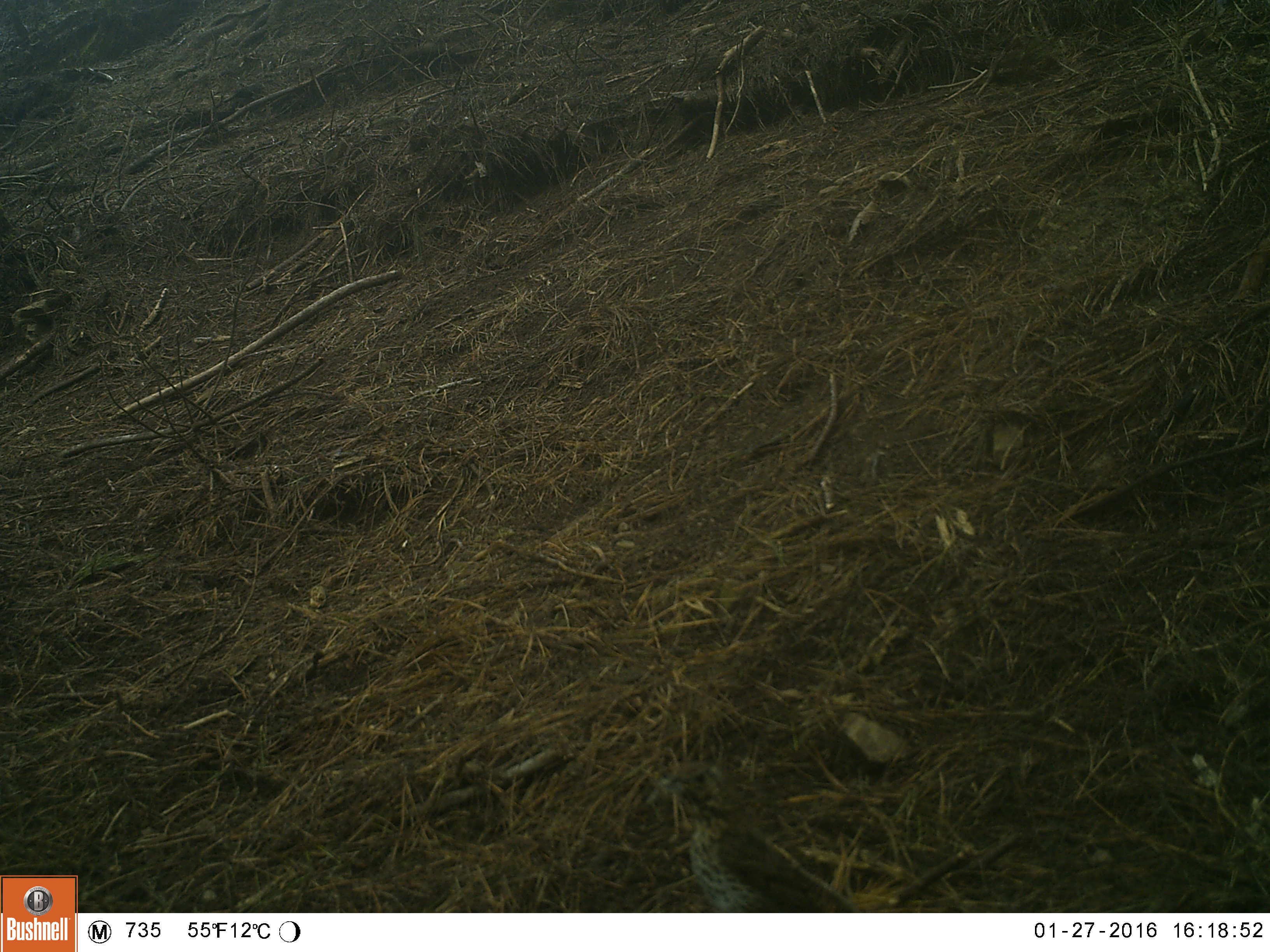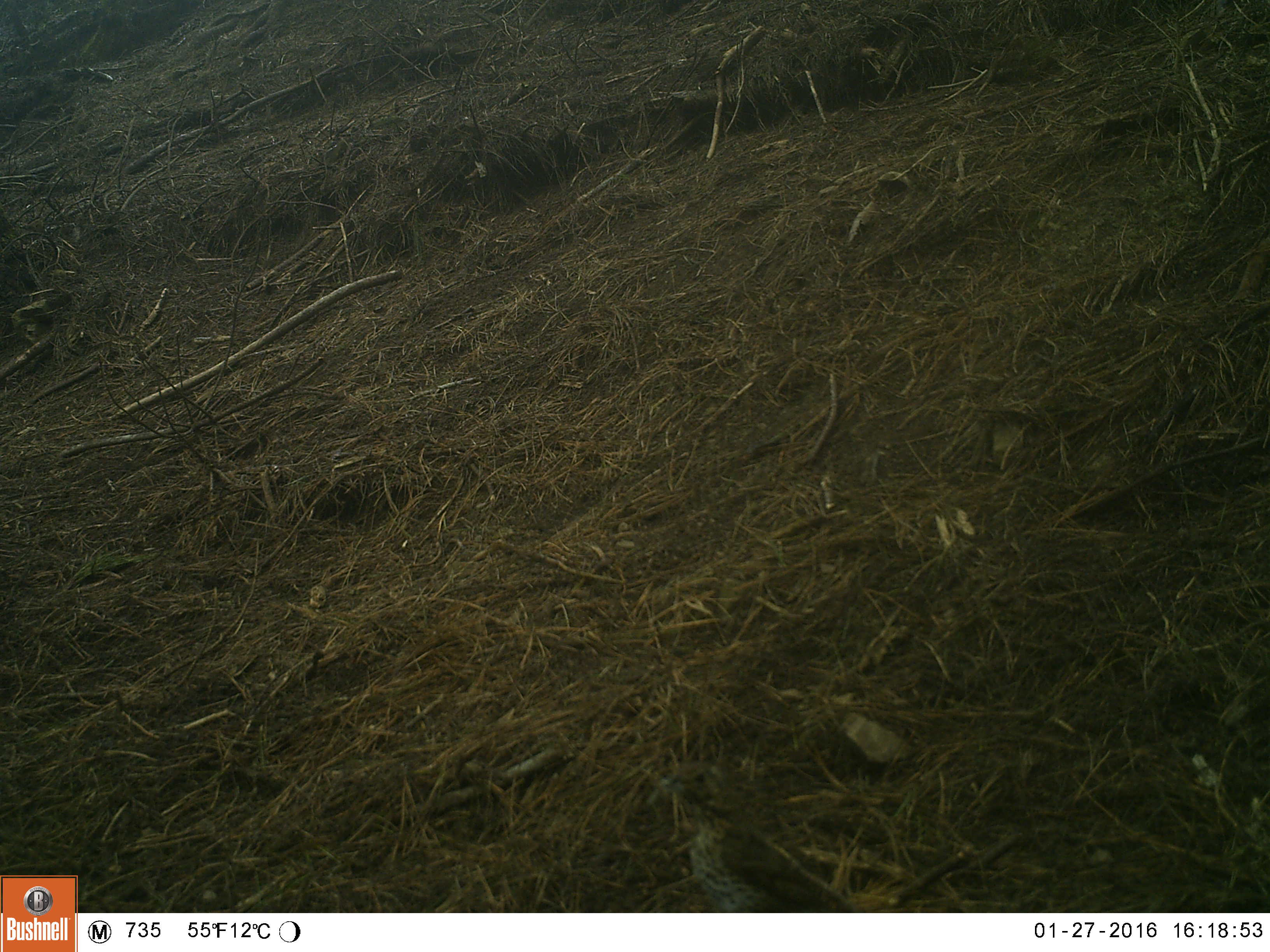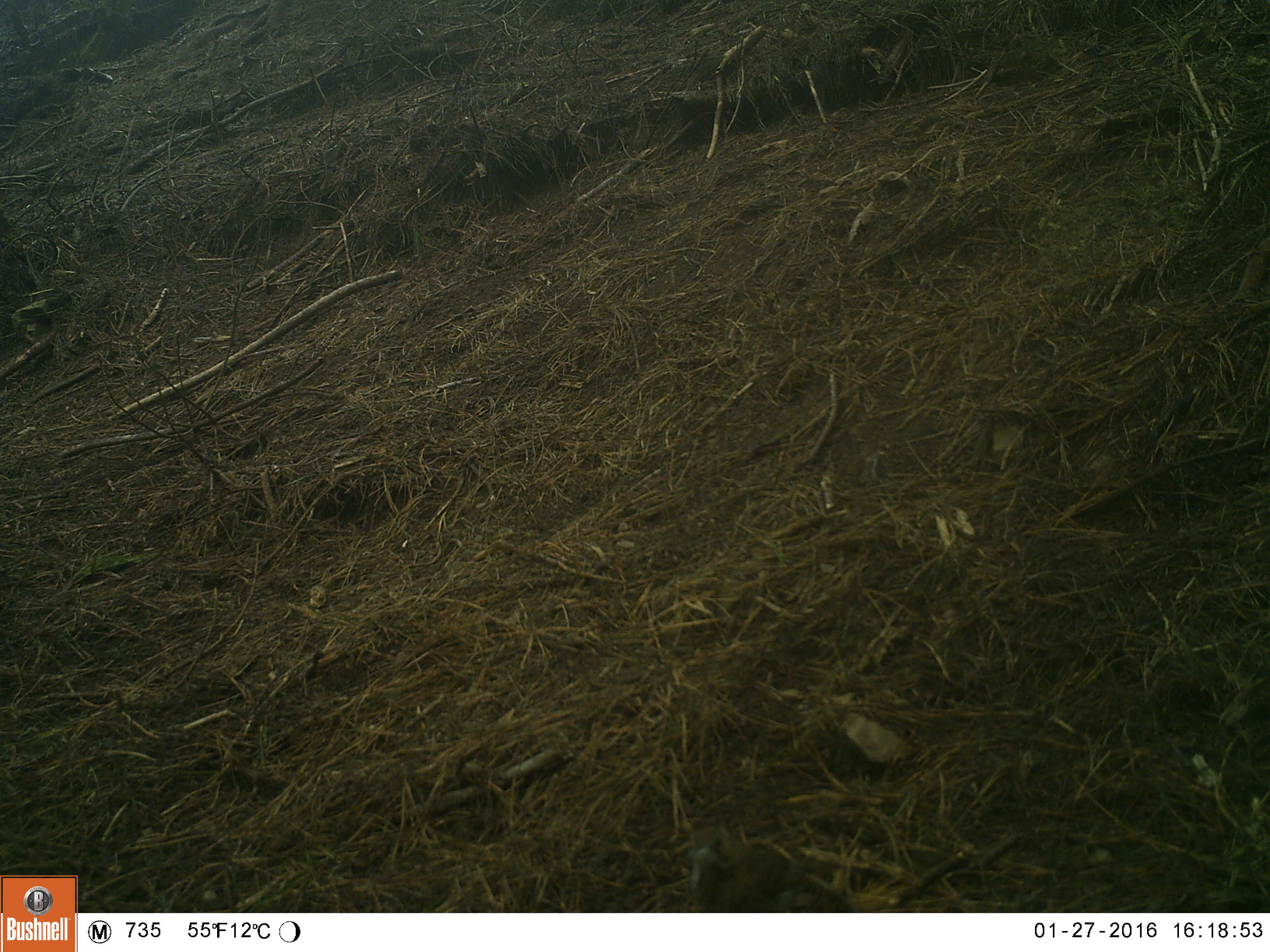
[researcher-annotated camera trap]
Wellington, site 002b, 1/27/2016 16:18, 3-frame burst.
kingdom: Animalia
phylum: Chordata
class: Aves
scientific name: Aves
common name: bird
Bird (Aves).